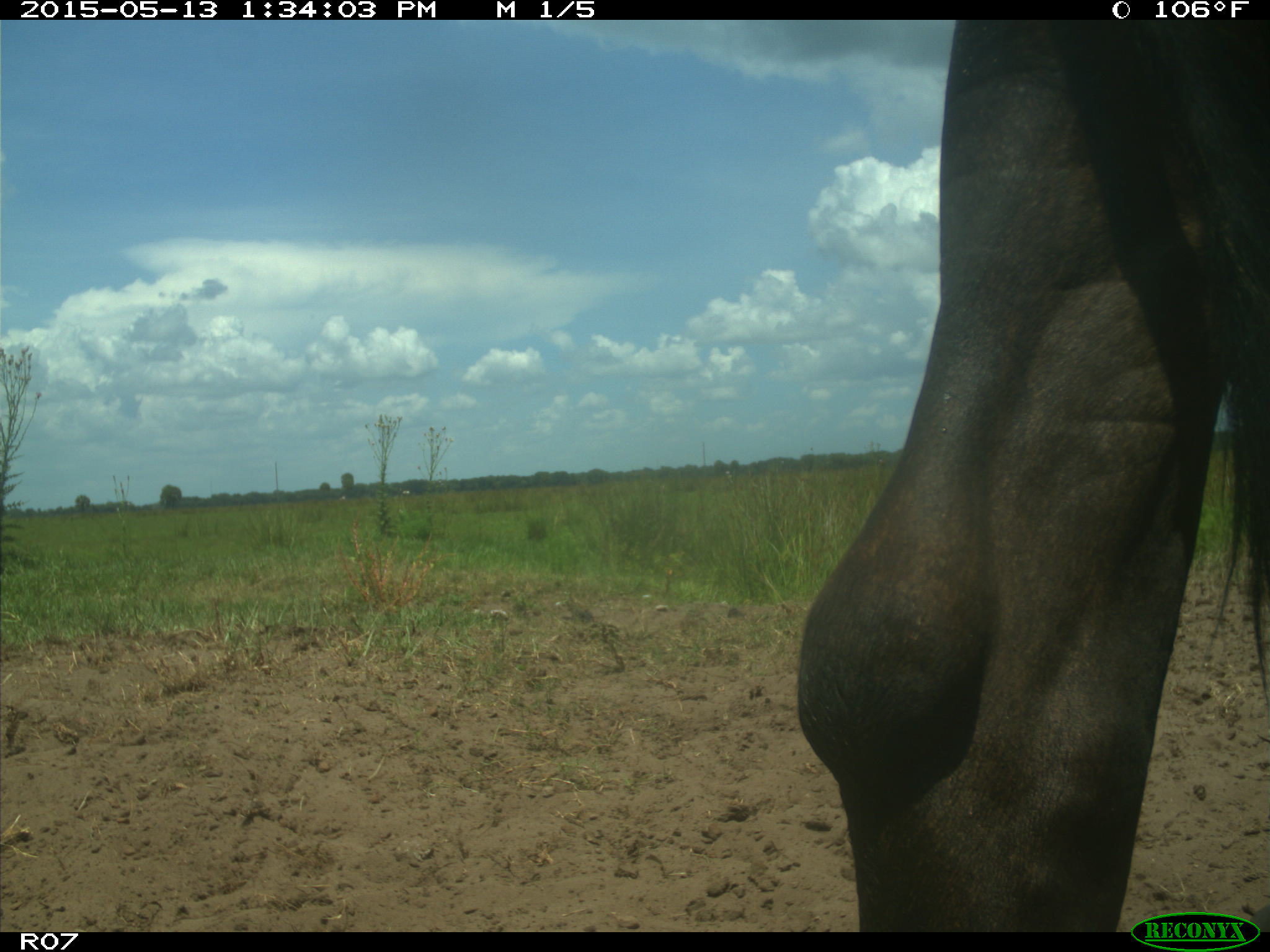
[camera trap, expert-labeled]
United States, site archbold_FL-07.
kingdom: Animalia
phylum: Chordata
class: Mammalia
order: Artiodactyla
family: Bovidae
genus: Bos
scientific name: Bos taurus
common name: domestic cow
Bos taurus (domestic cow).